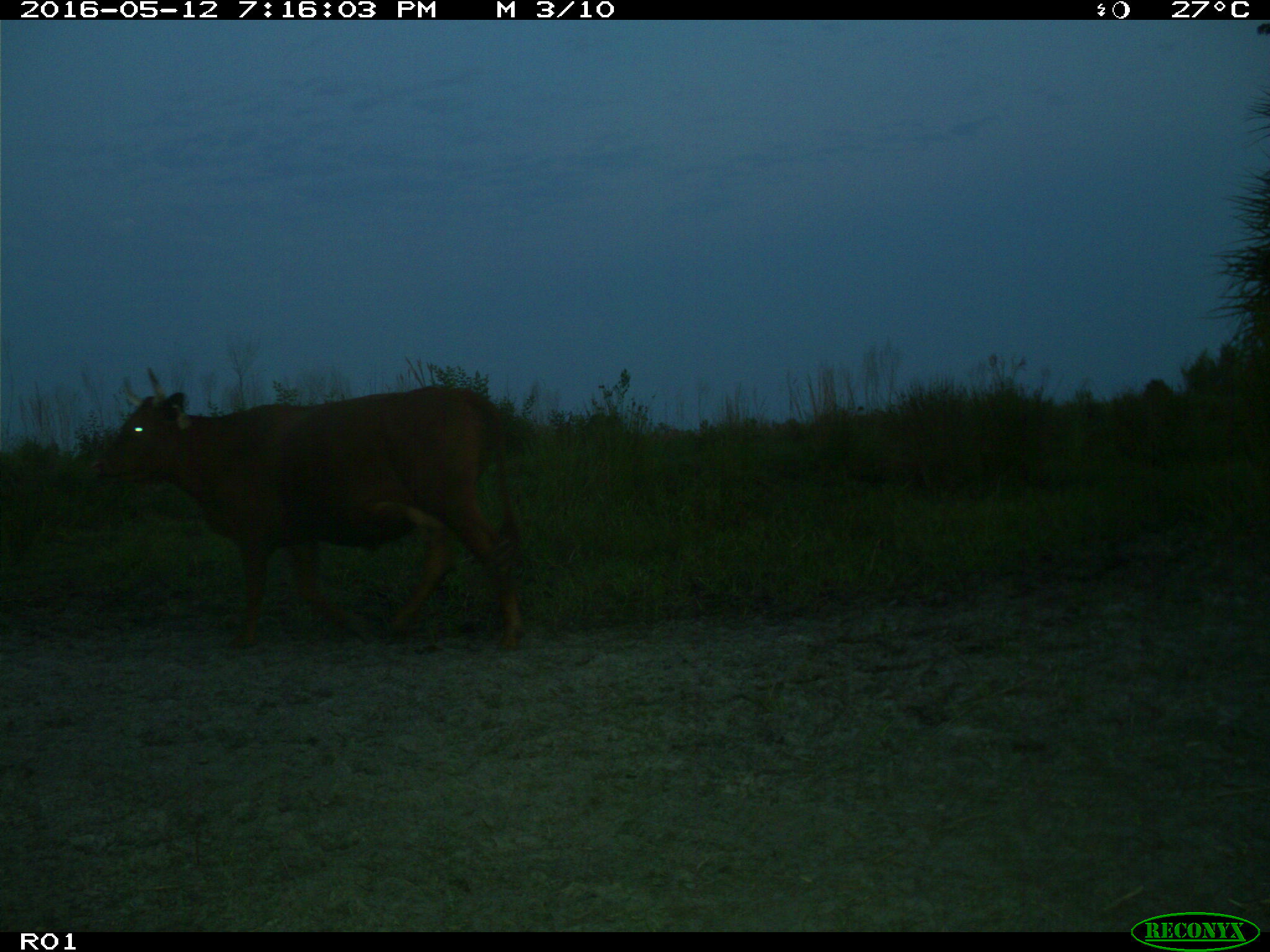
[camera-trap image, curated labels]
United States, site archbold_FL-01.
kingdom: Animalia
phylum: Chordata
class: Mammalia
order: Artiodactyla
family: Bovidae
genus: Bos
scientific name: Bos taurus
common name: domestic cow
Bos taurus (domestic cow).